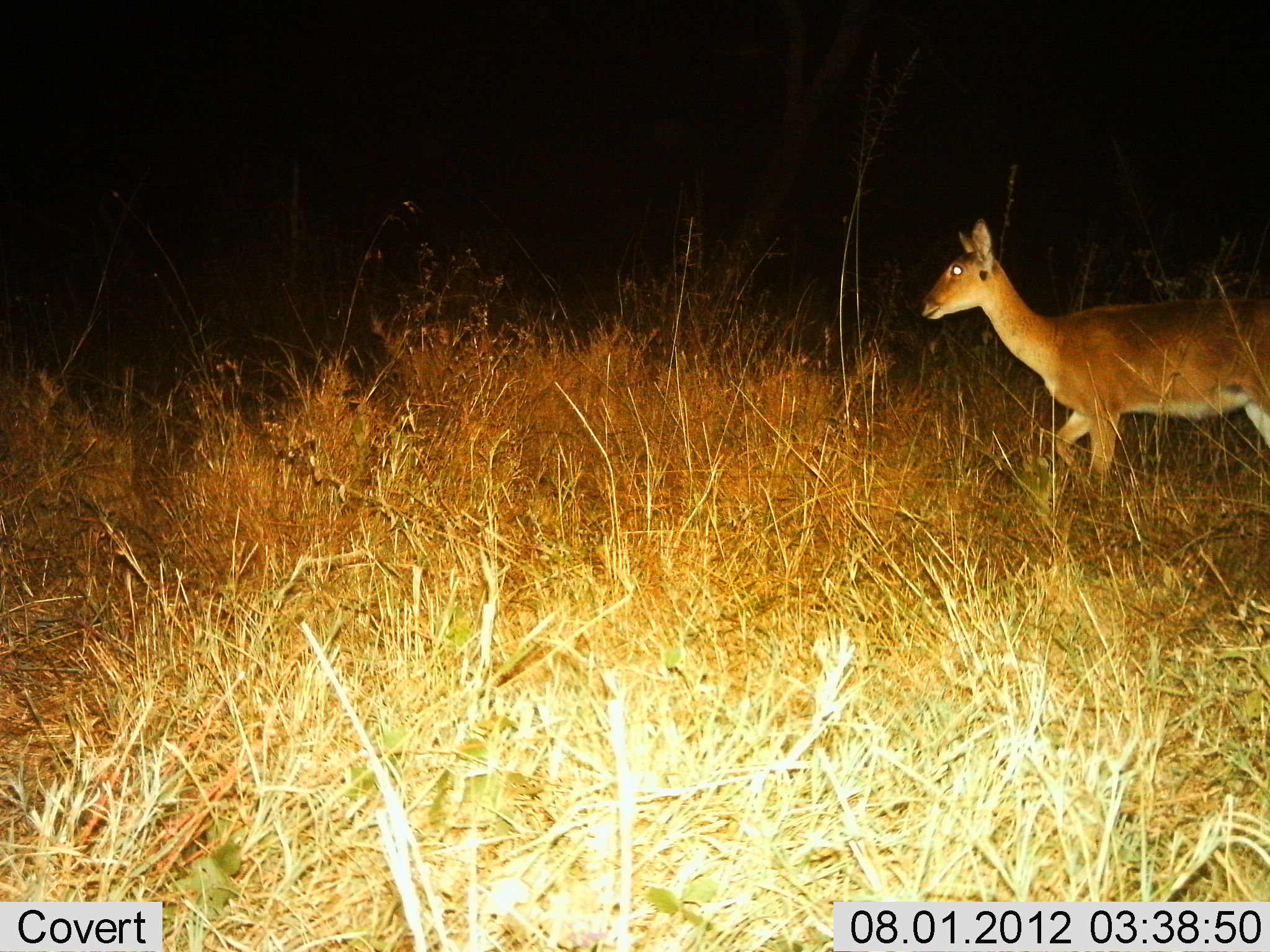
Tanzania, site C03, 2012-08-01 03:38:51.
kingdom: Animalia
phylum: Chordata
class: Mammalia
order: Artiodactyla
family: Bovidae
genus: Redunca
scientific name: Redunca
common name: reedbuck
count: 1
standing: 30%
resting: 0%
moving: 70%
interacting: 0%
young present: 0%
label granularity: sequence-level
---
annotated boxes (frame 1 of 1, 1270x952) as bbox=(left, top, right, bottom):
animal: bbox=(916, 215, 1270, 492)